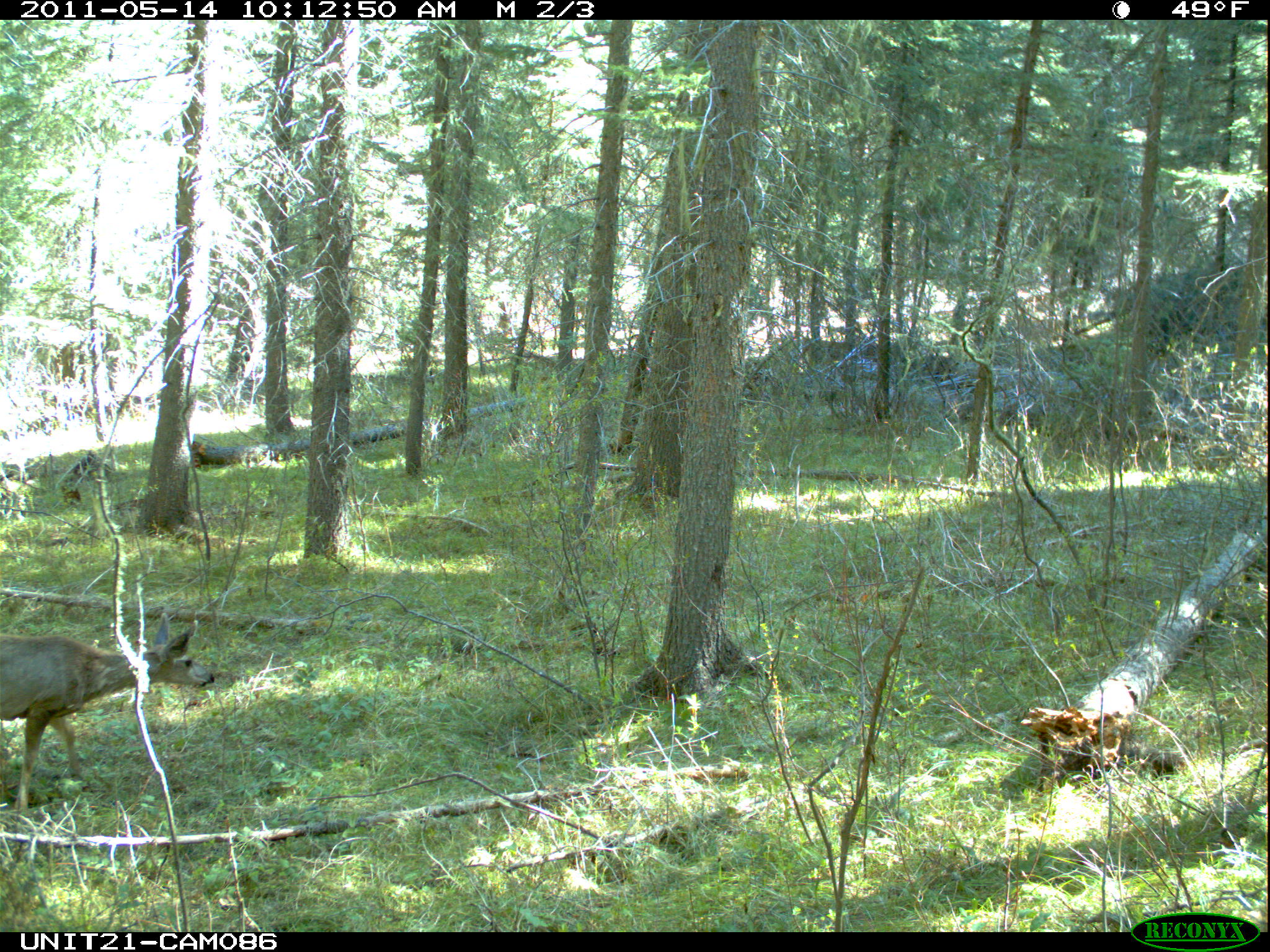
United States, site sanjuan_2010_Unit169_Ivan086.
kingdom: Animalia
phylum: Chordata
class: Mammalia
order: Artiodactyla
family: Cervidae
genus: Odocoileus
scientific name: Odocoileus hemionus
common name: mule deer